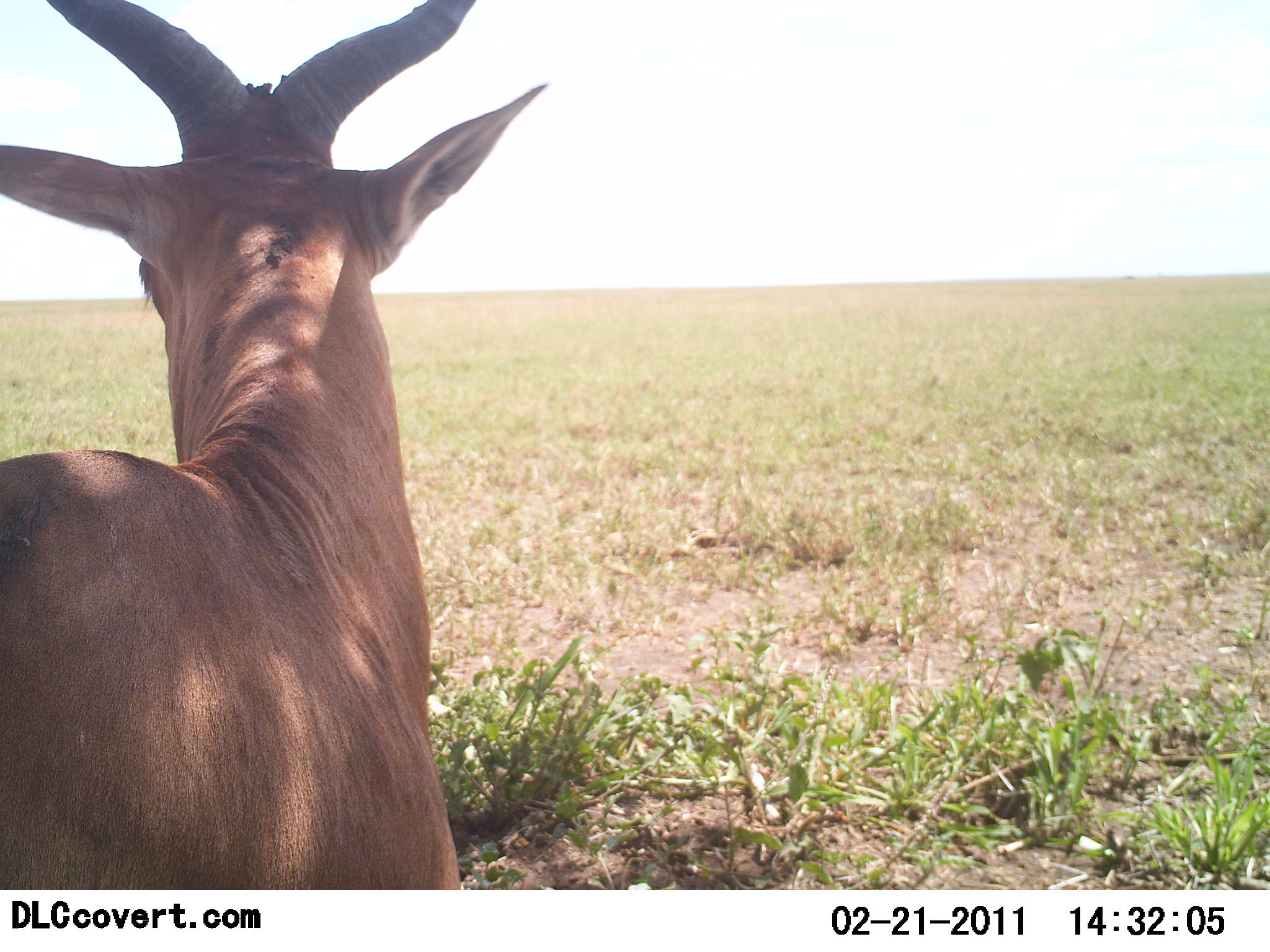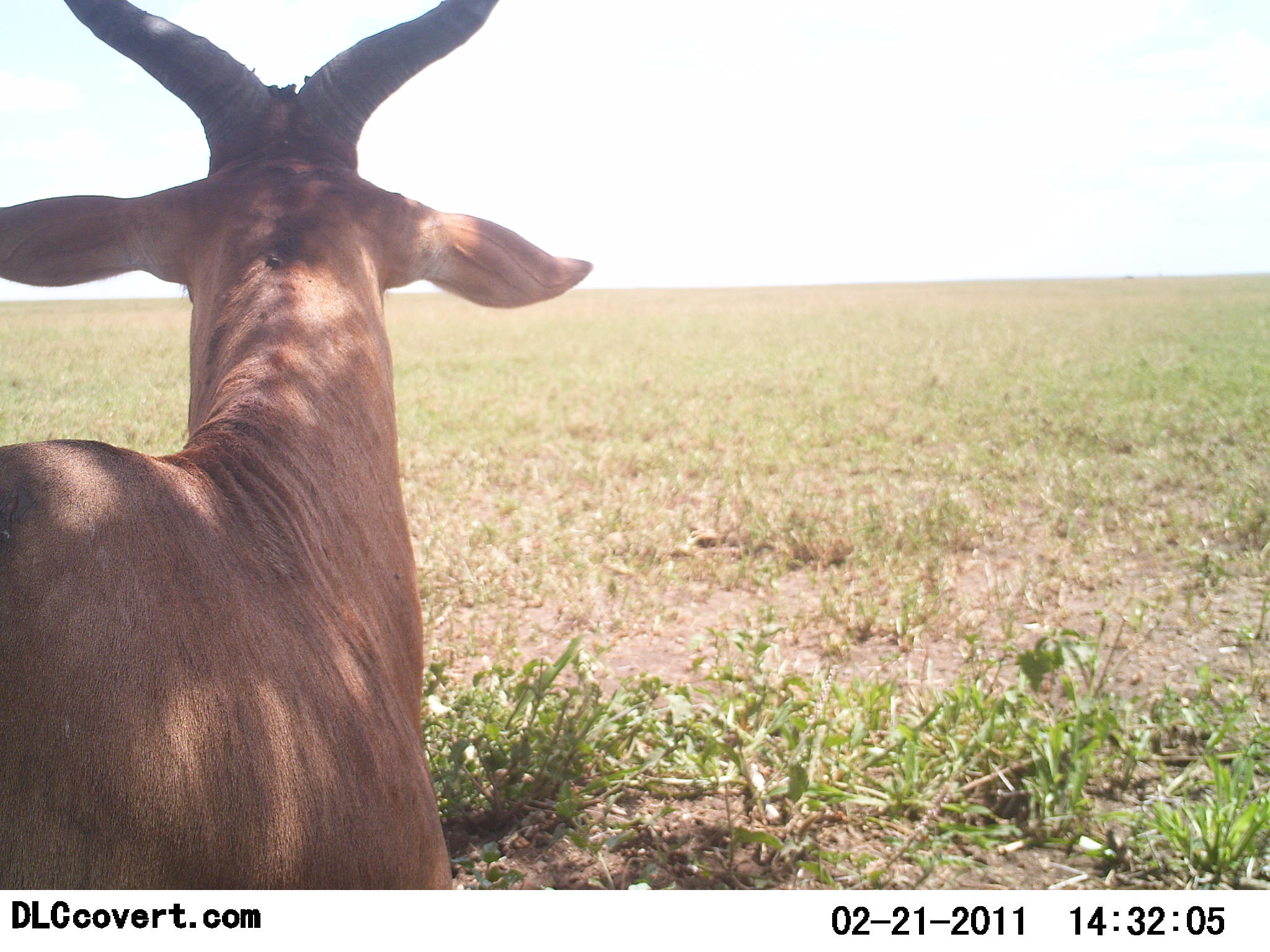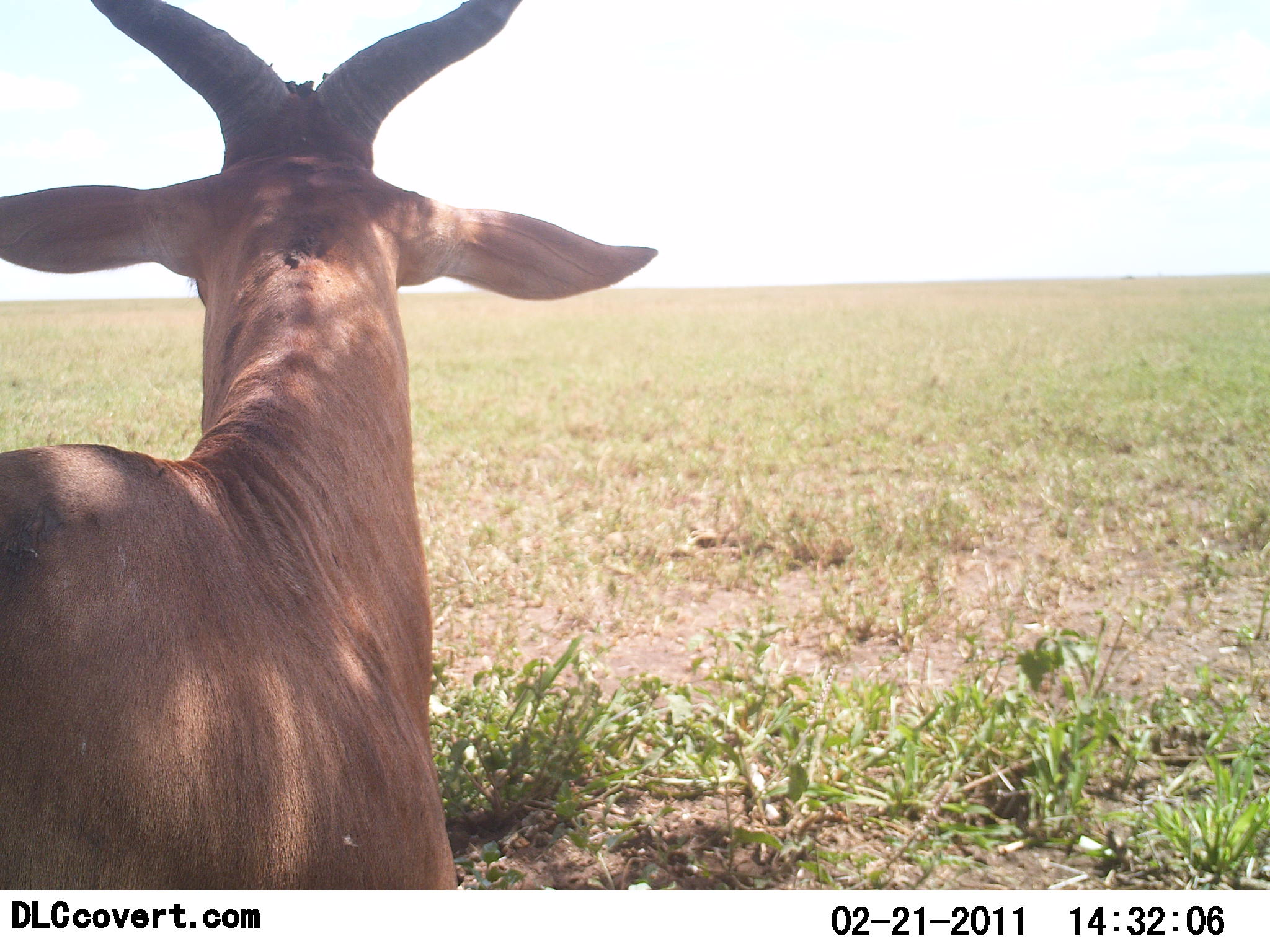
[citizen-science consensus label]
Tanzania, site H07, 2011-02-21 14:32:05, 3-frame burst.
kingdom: Animalia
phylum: Chordata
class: Mammalia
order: Artiodactyla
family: Bovidae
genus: Alcelaphus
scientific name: Alcelaphus buselaphus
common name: hartebeest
Hartebeest (Alcelaphus buselaphus), count 1. Behavior (volunteer vote fractions): standing 64%, resting 36%, moving 9%, interacting 0%. Young present (vote fraction): 0%. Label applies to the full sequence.